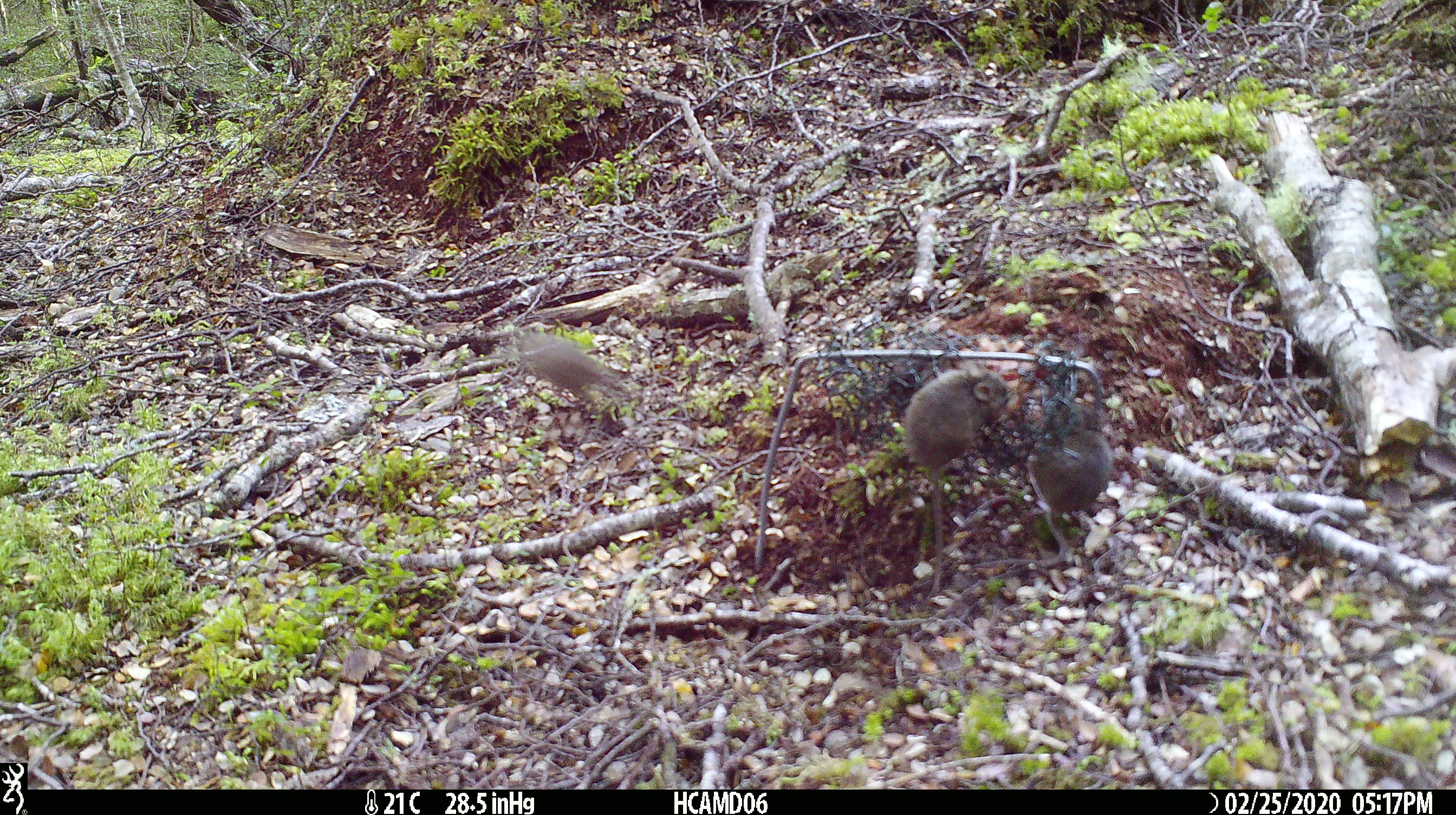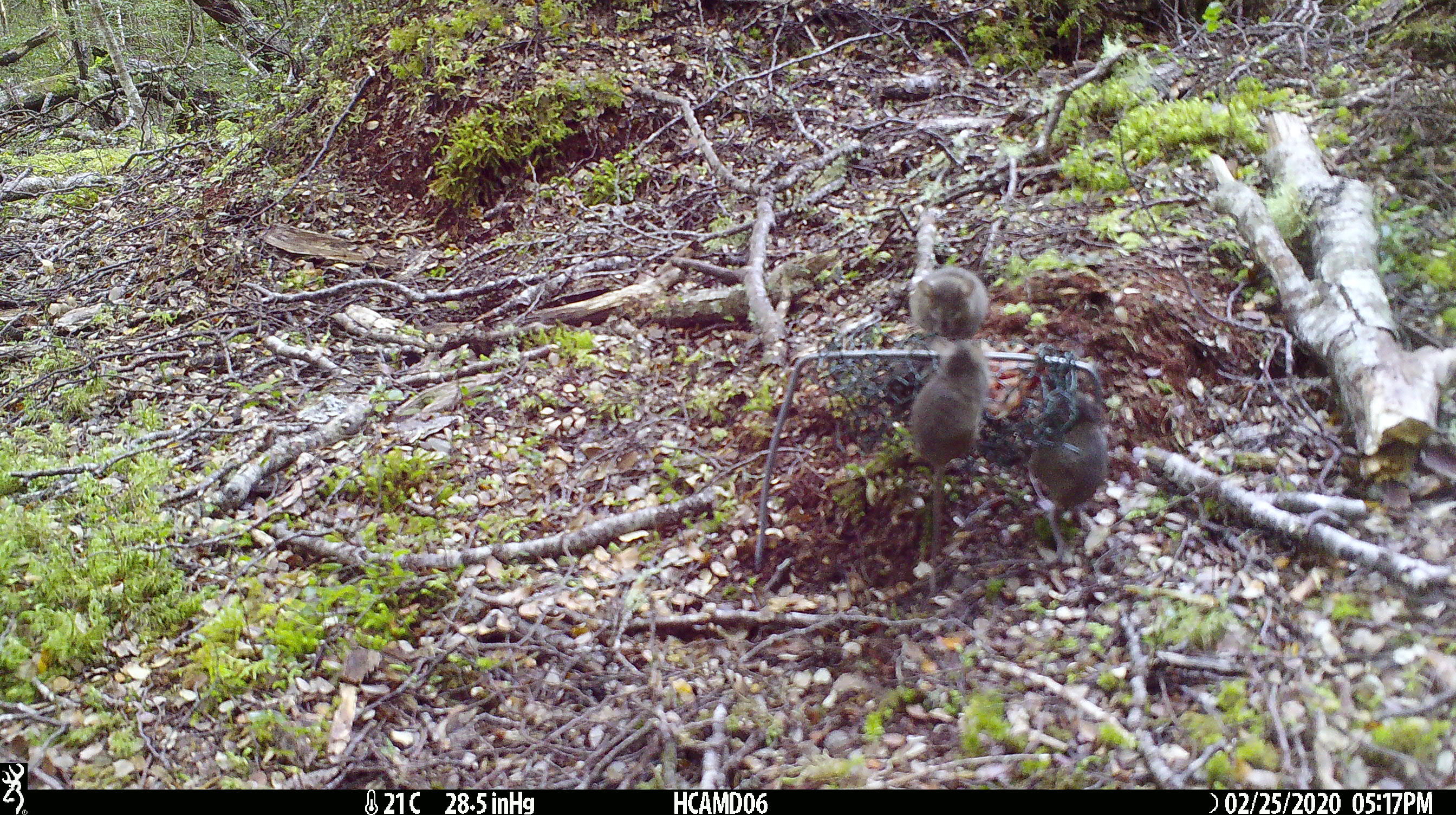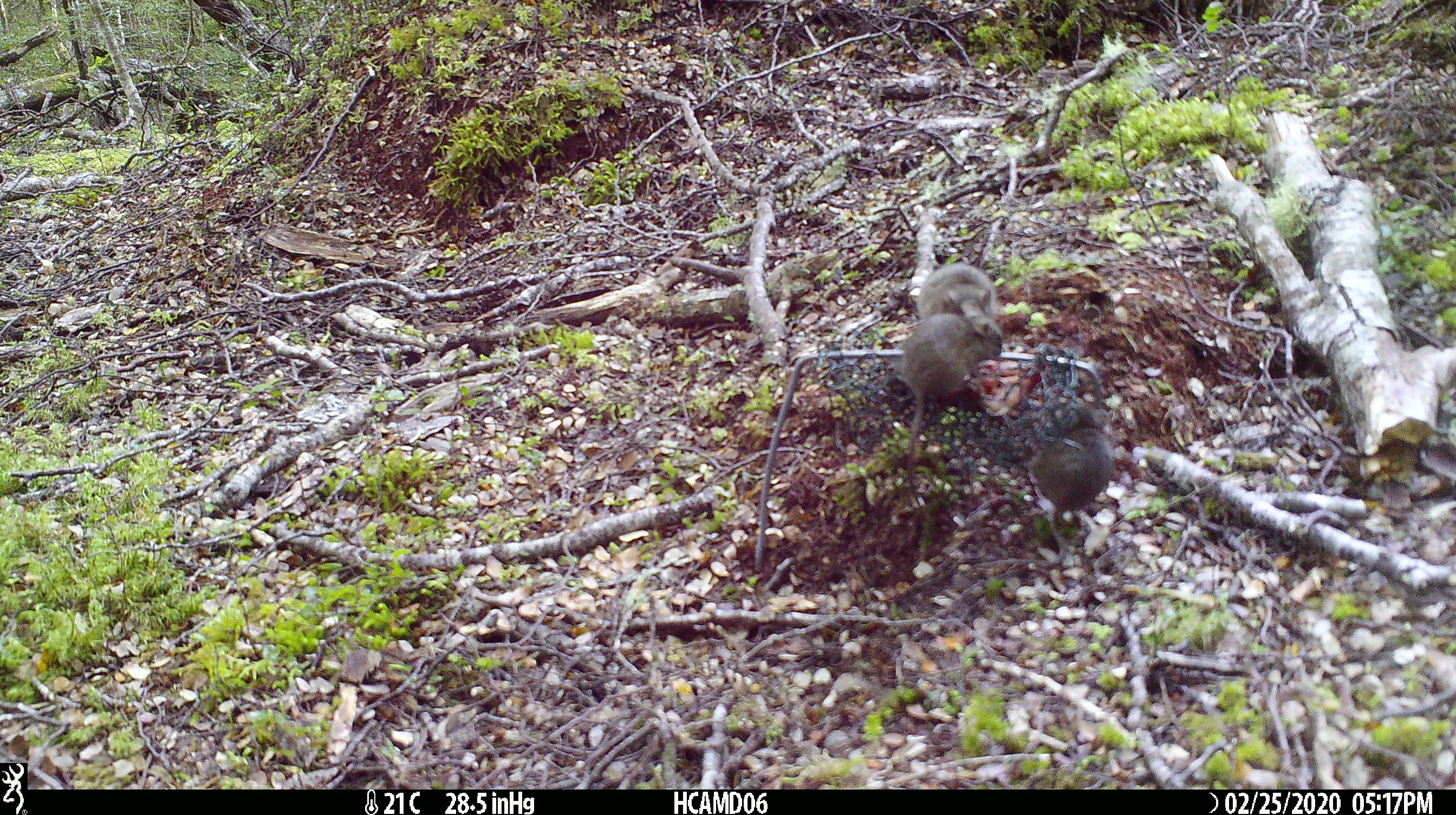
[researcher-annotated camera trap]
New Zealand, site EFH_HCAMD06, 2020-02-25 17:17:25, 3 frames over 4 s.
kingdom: Animalia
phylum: Chordata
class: Mammalia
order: Rodentia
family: Muridae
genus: Mus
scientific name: Mus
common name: mouse